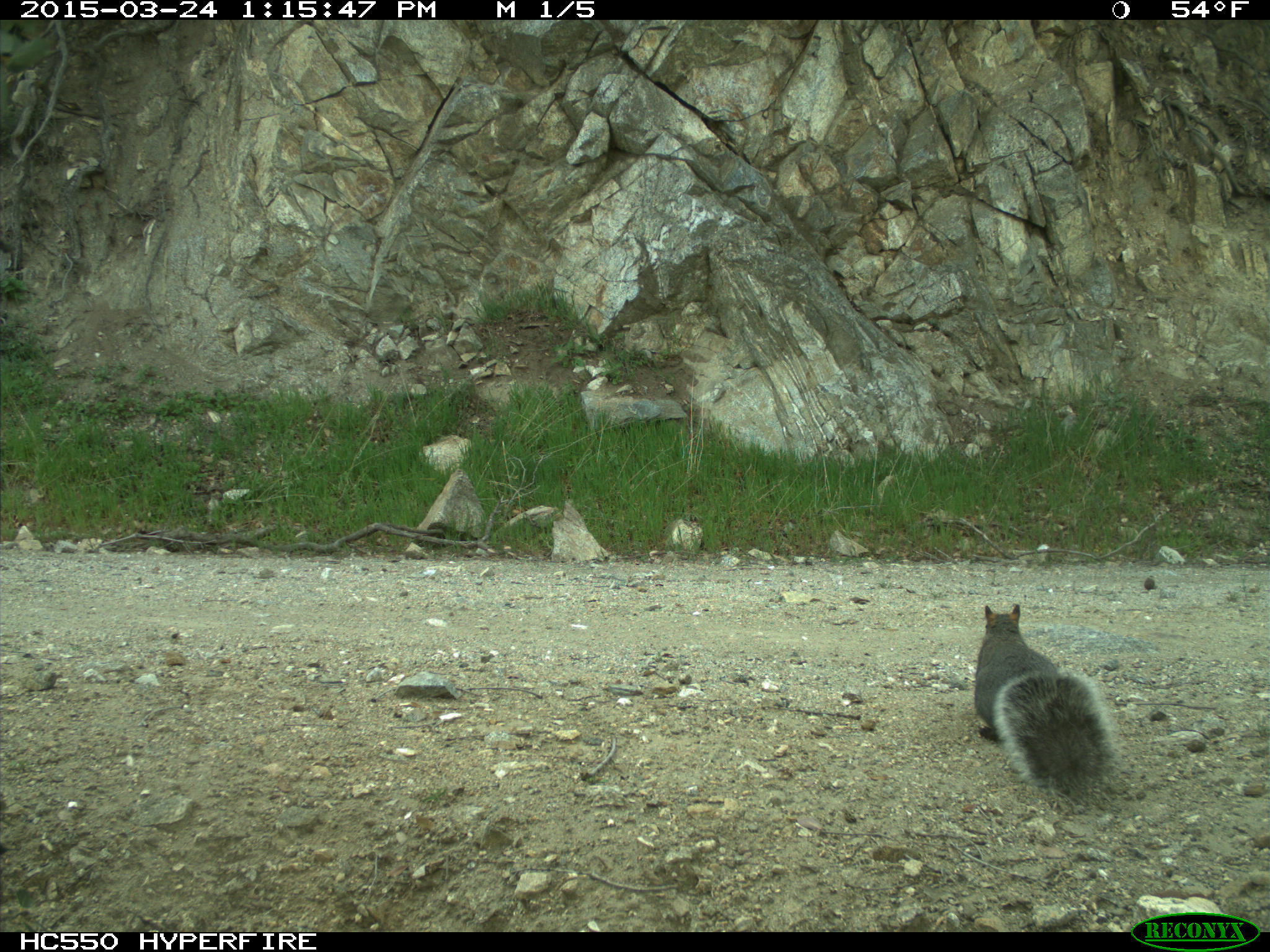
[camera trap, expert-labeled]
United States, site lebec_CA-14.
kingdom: Animalia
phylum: Chordata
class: Mammalia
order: Rodentia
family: Sciuridae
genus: Sciurus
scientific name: Sciurus carolinensis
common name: eastern gray squirrel